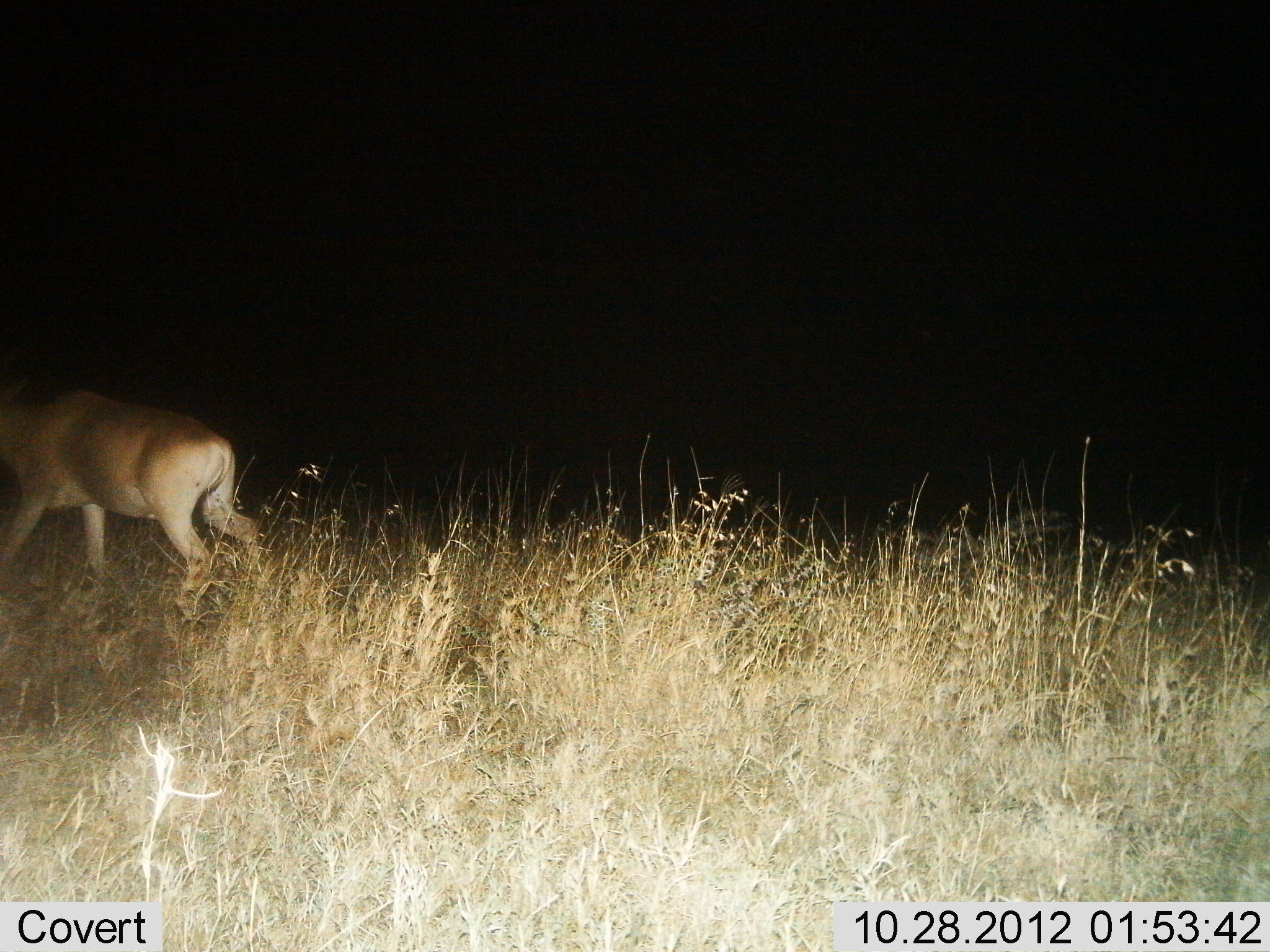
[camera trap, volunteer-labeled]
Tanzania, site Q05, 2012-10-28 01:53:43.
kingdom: Animalia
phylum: Chordata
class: Mammalia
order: Artiodactyla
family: Bovidae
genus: Alcelaphus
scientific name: Alcelaphus buselaphus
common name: hartebeest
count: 1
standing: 20%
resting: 0%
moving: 80%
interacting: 0%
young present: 0%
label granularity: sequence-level